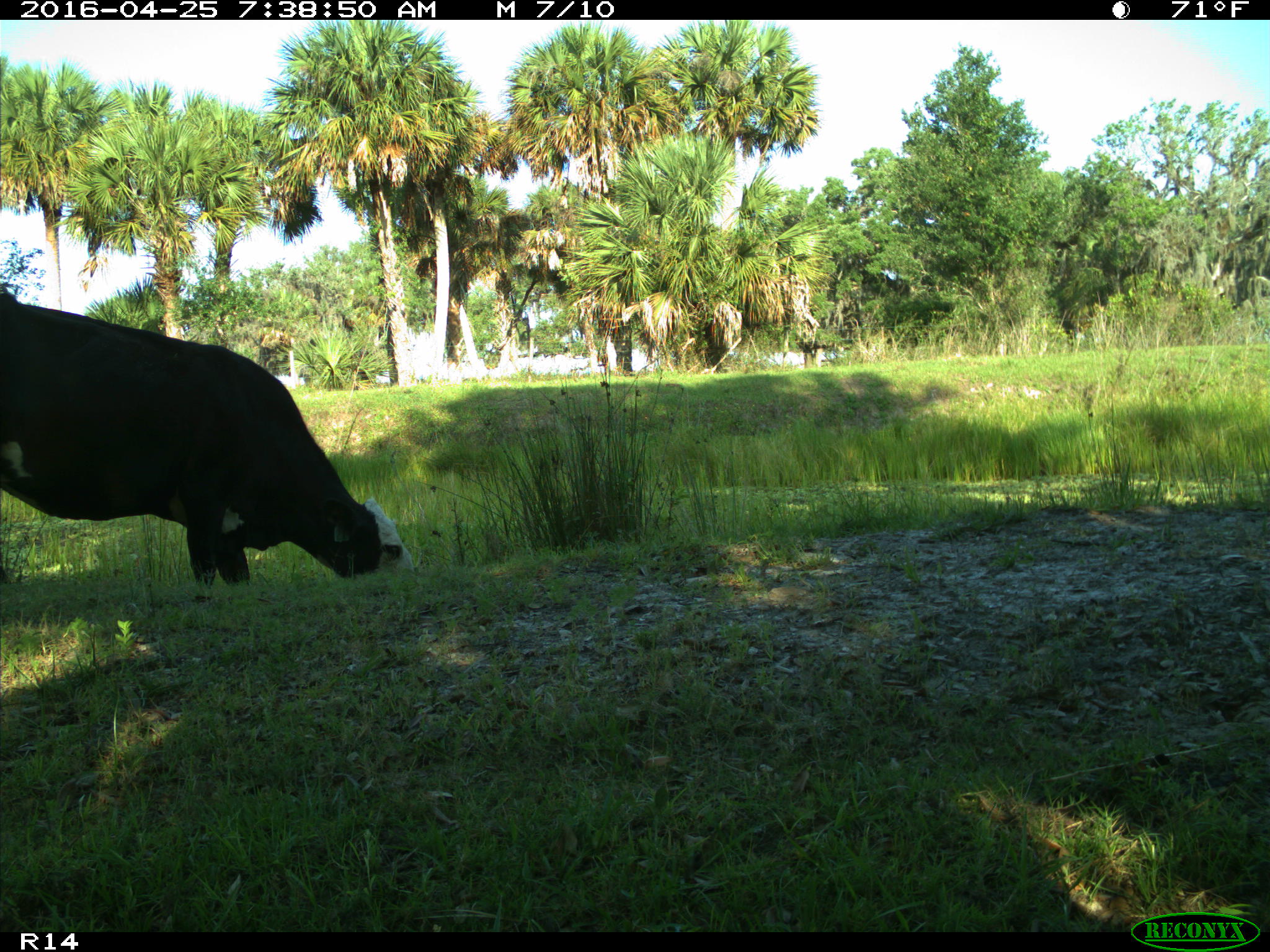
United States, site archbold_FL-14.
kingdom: Animalia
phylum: Chordata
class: Mammalia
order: Artiodactyla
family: Bovidae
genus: Bos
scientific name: Bos taurus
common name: domestic cow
Bos taurus (domestic cow).